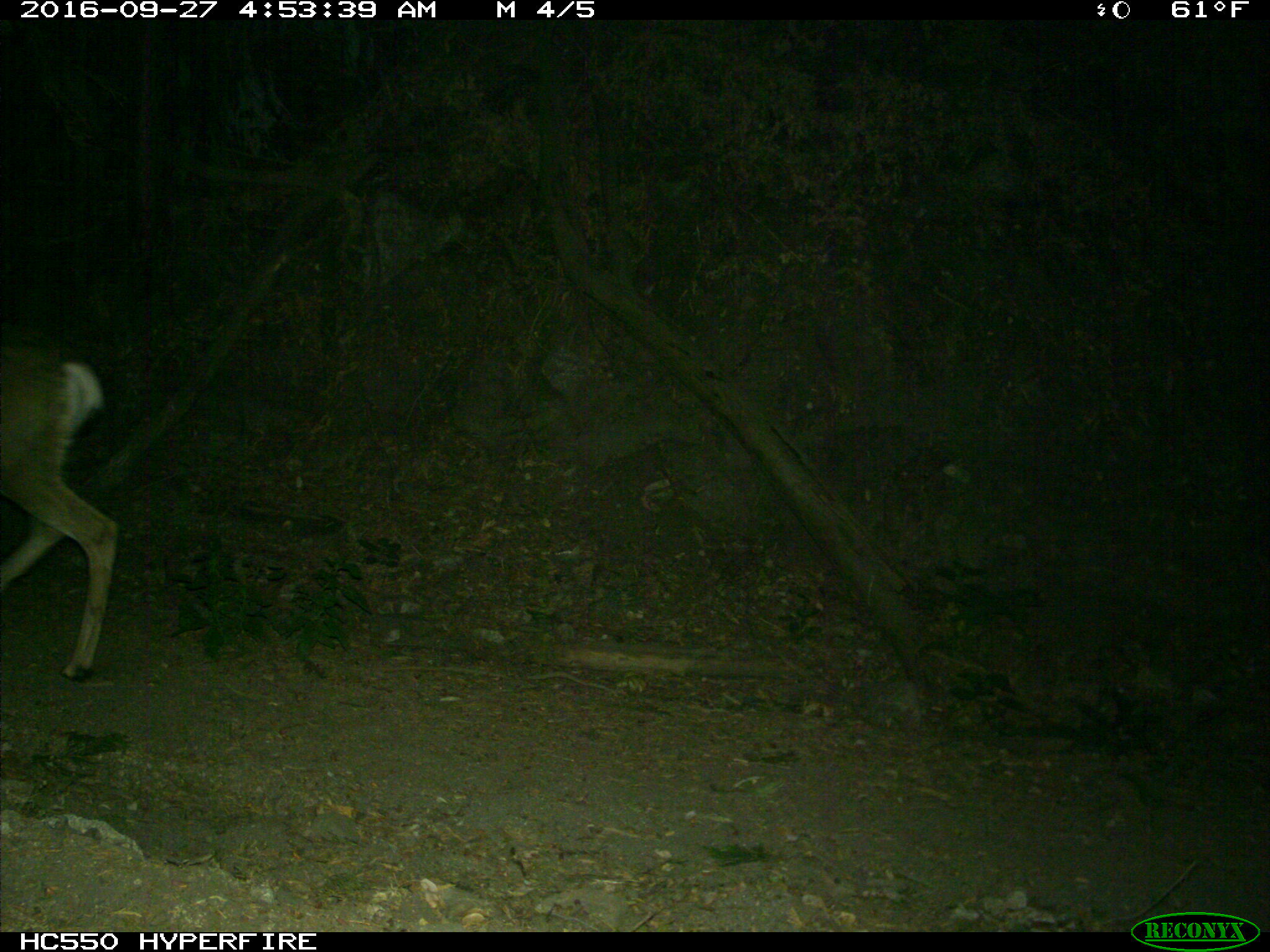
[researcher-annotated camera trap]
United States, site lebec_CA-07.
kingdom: Animalia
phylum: Chordata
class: Mammalia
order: Artiodactyla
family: Cervidae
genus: Odocoileus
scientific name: Odocoileus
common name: deer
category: unidentified deer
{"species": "unidentified deer (deer) (Odocoileus)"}